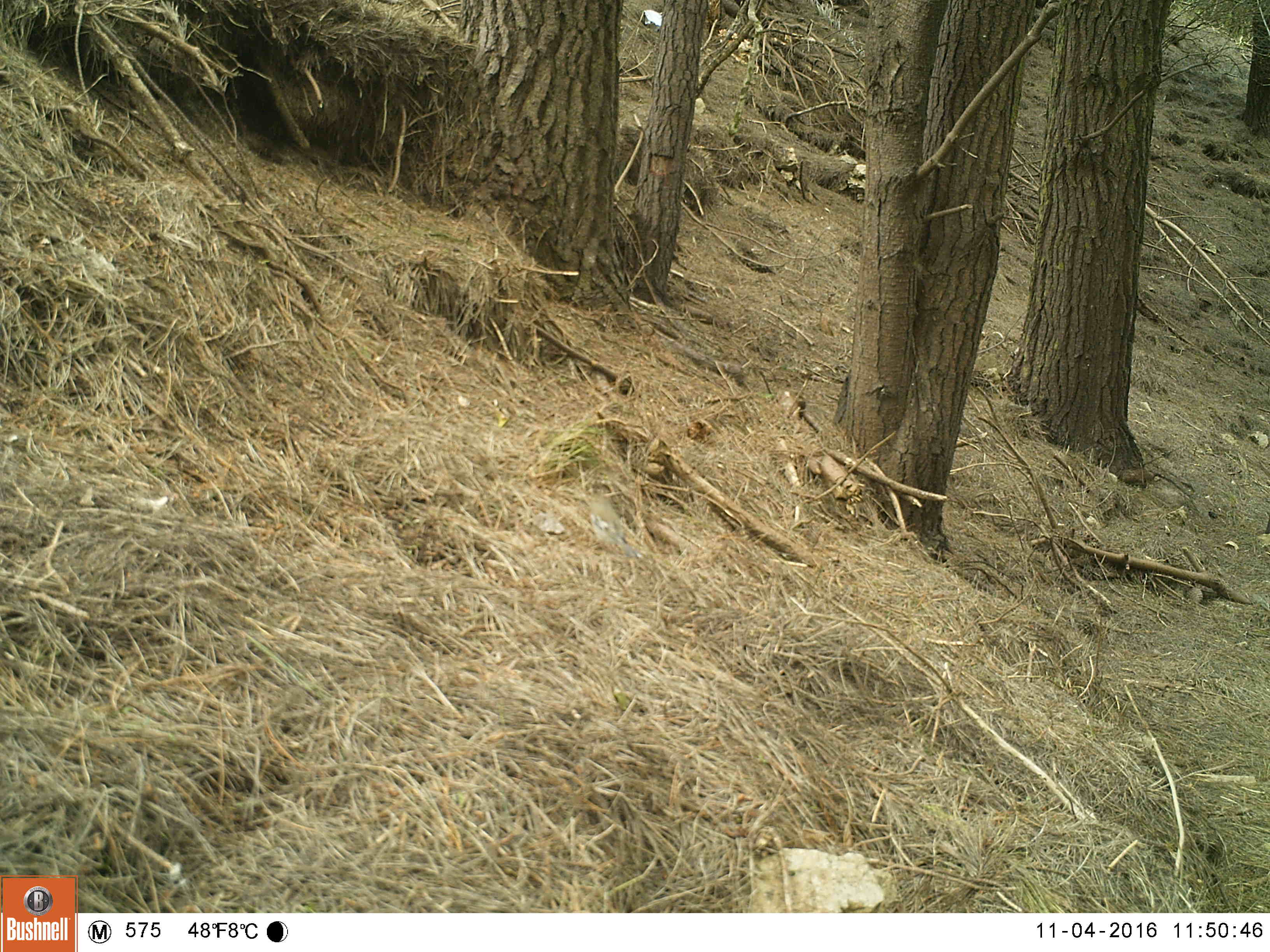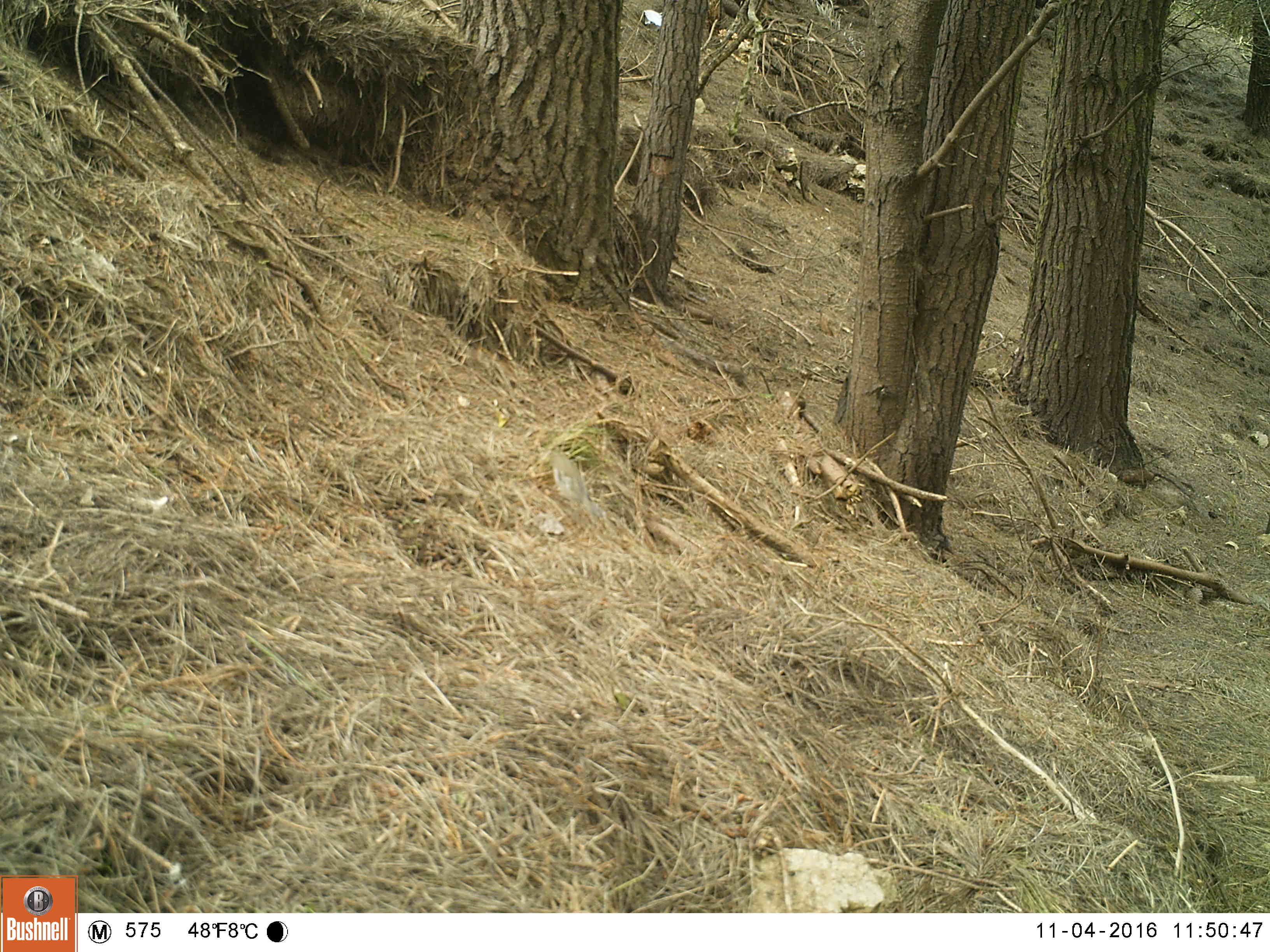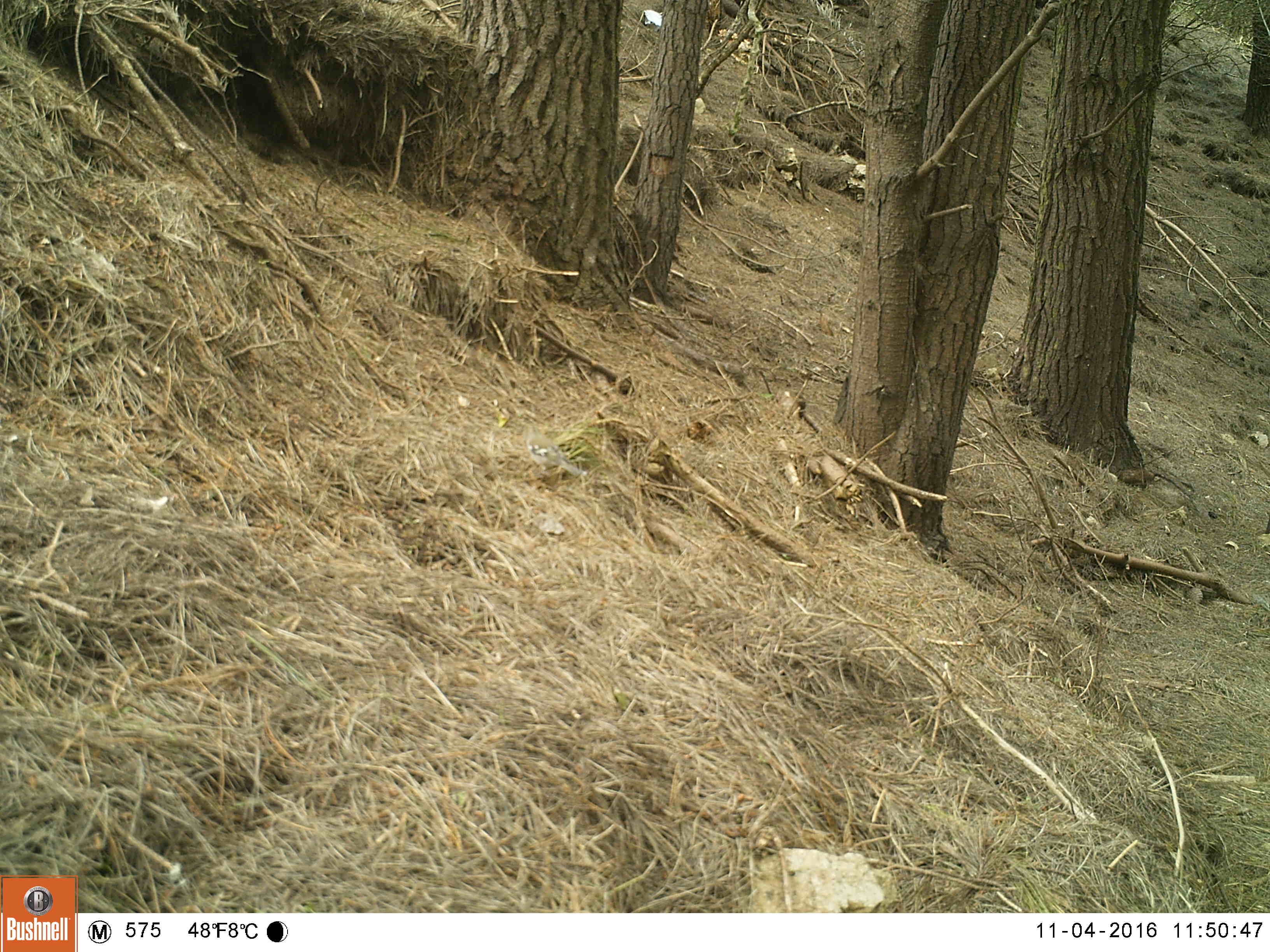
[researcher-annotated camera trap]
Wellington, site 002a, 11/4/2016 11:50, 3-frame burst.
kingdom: Animalia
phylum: Chordata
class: Aves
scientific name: Aves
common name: bird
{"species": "bird (Aves)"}